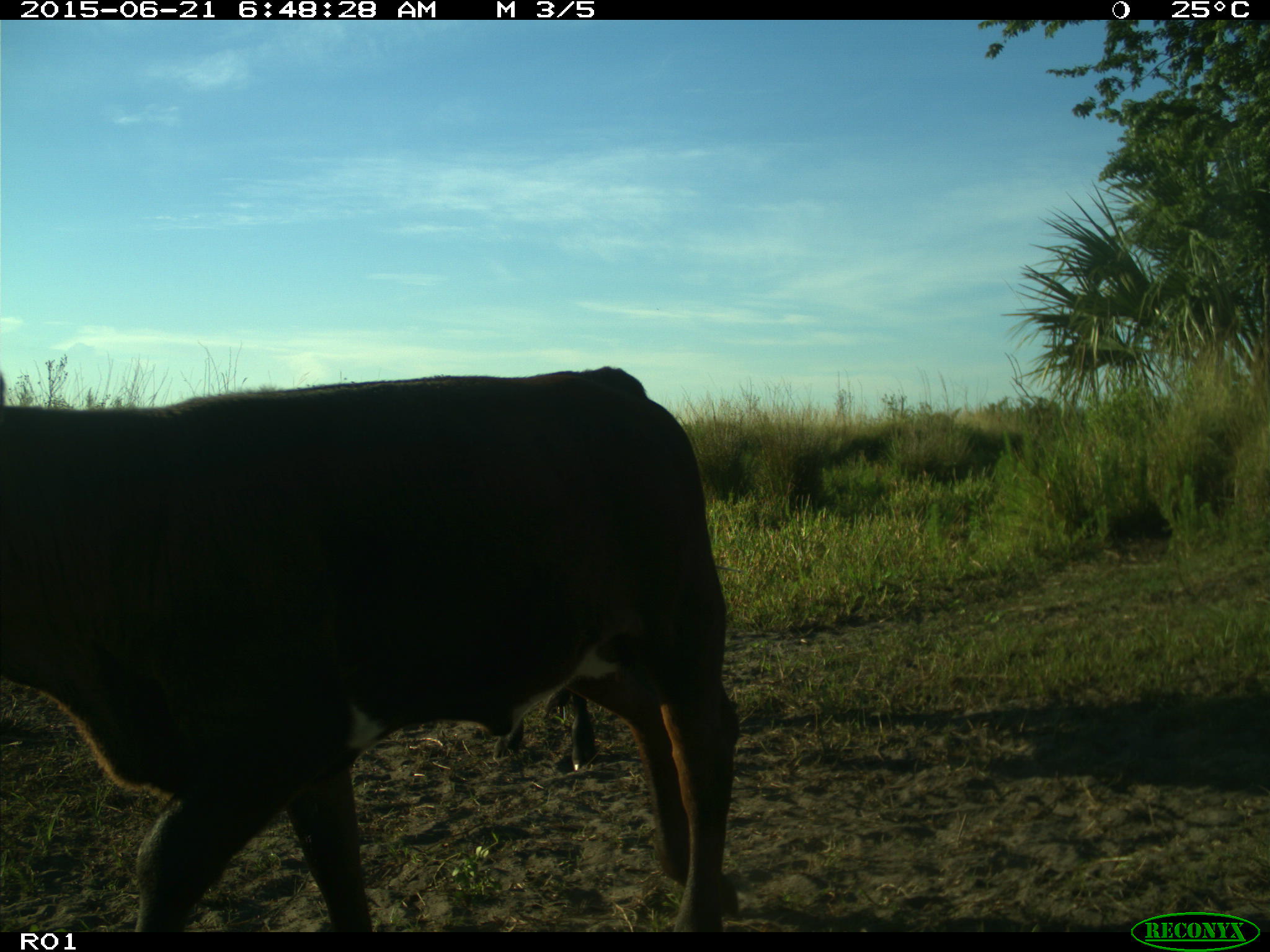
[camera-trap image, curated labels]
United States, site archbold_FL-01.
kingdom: Animalia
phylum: Chordata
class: Mammalia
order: Artiodactyla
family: Bovidae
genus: Bos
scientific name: Bos taurus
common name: domestic cow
Bos taurus (domestic cow).